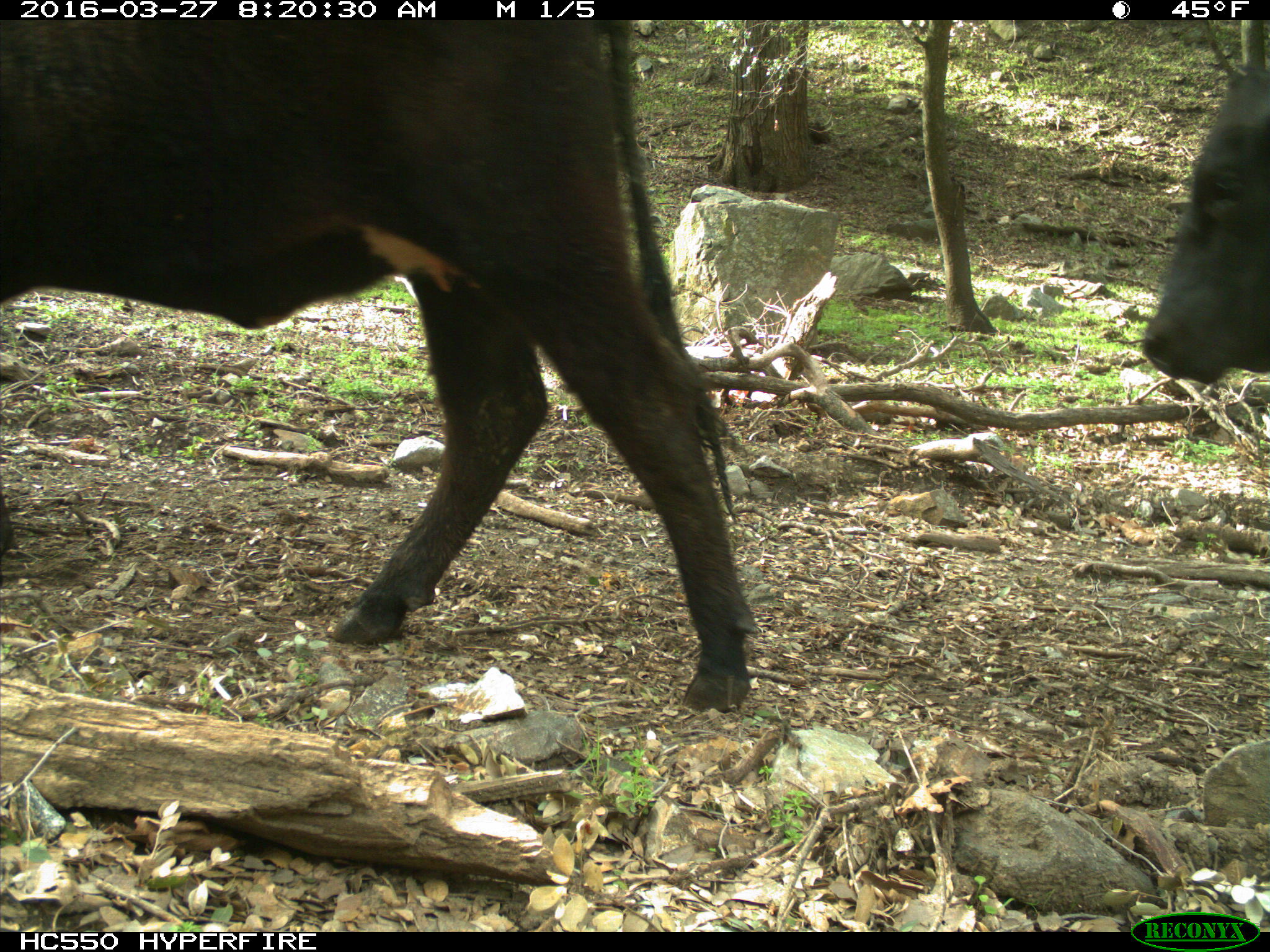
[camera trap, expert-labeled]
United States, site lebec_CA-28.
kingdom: Animalia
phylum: Chordata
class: Mammalia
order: Artiodactyla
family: Bovidae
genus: Bos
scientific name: Bos taurus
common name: domestic cow